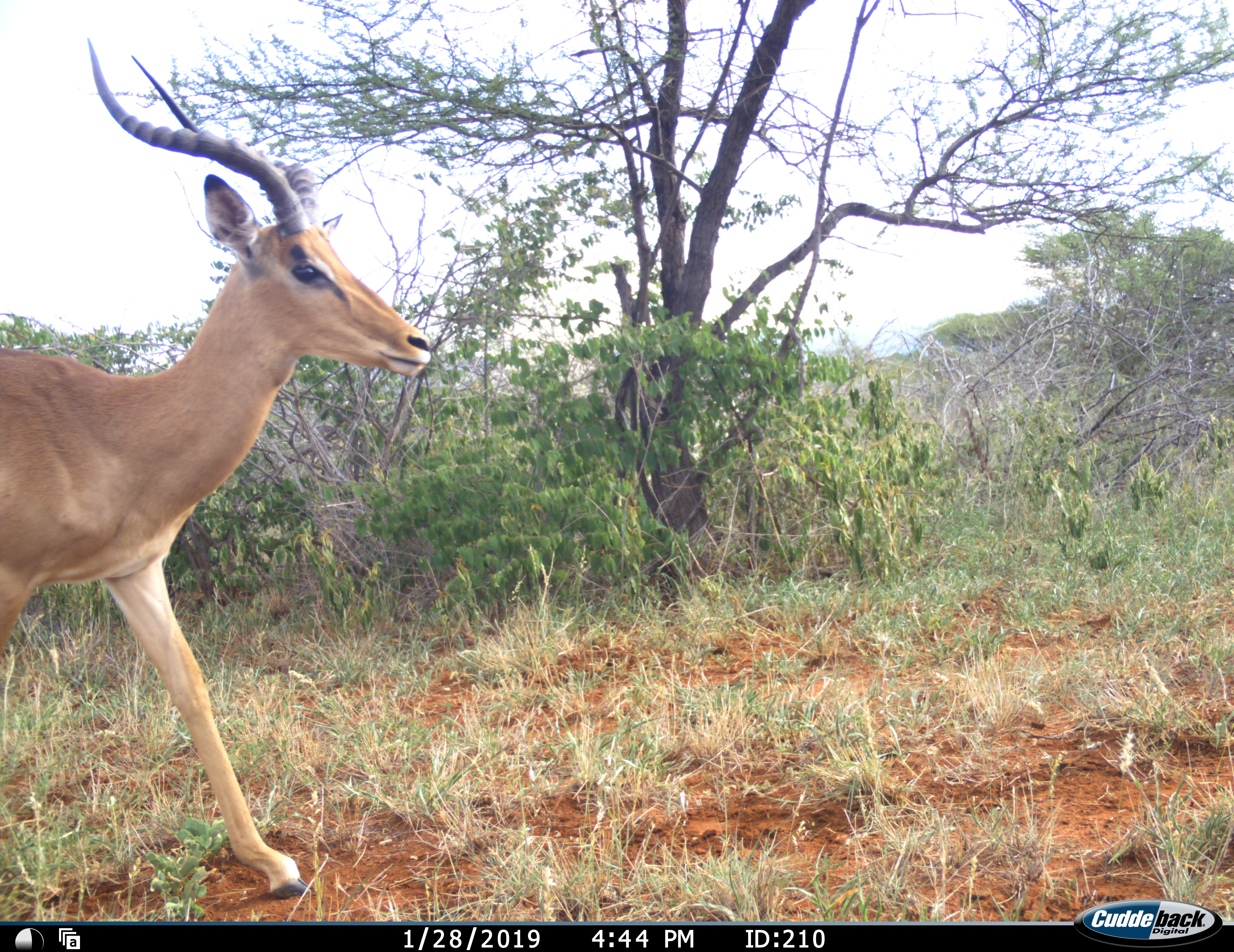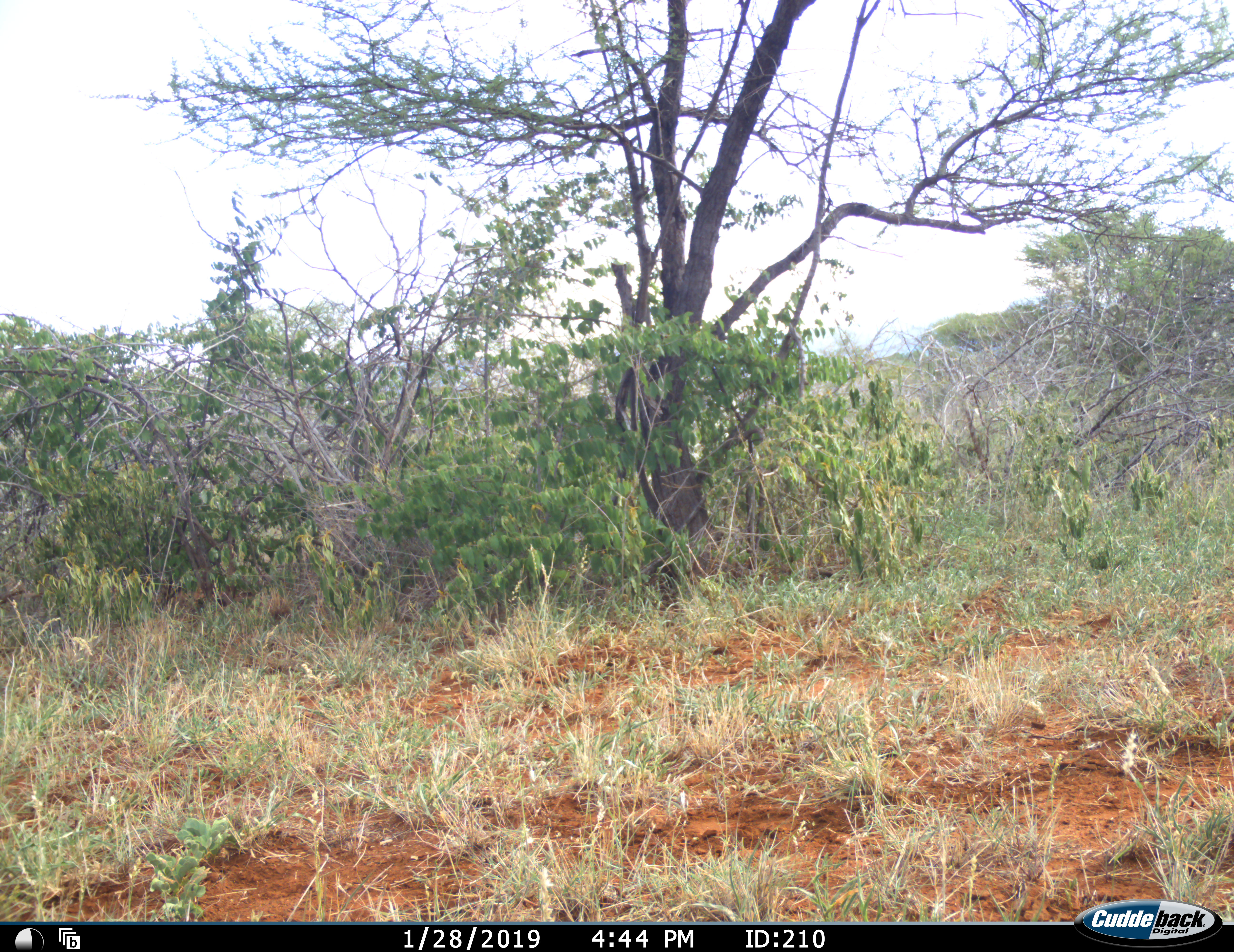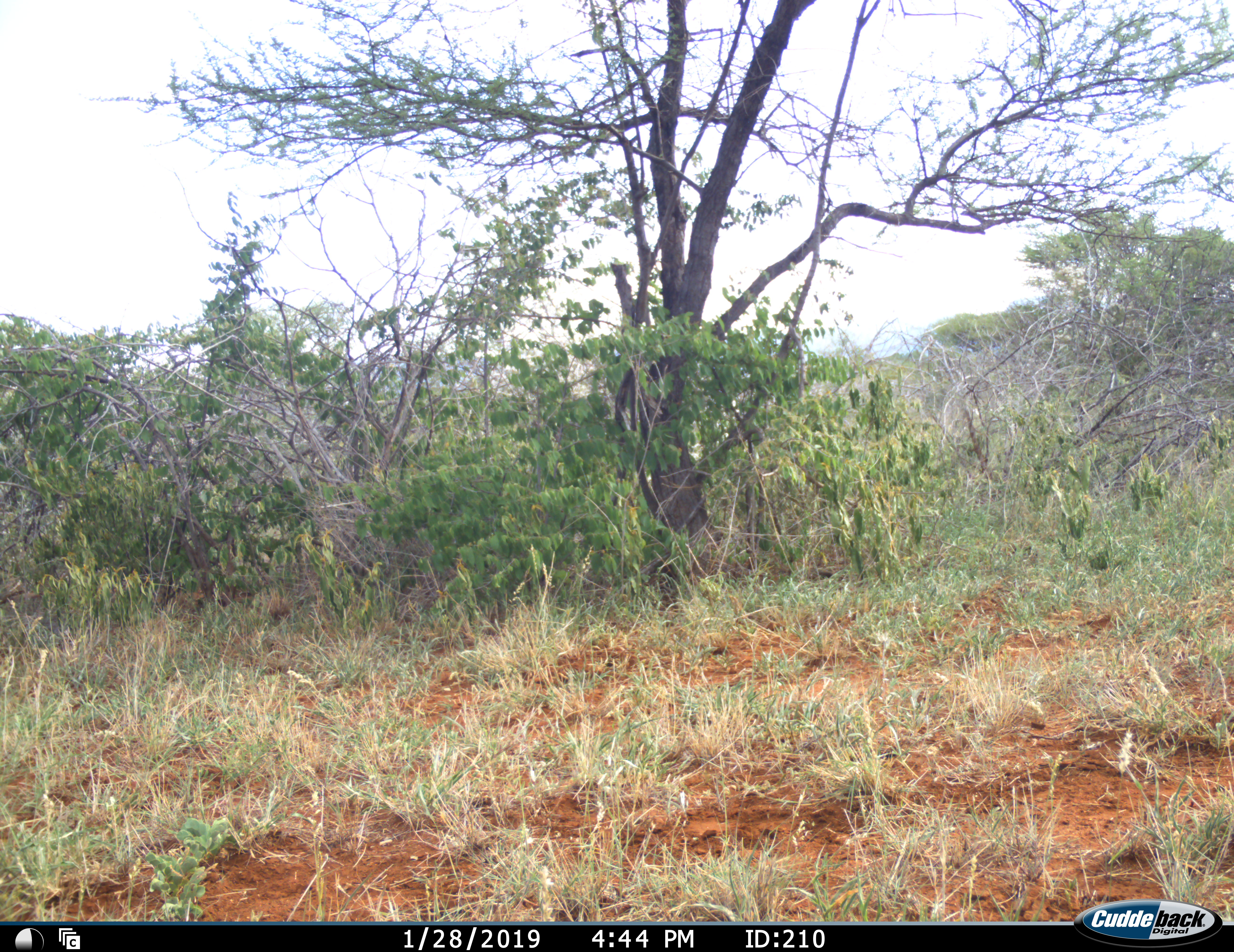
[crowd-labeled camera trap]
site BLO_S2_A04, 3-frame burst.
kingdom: Animalia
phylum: Chordata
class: Mammalia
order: Artiodactyla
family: Bovidae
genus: Aepyceros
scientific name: Aepyceros melampus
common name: impala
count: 1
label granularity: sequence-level